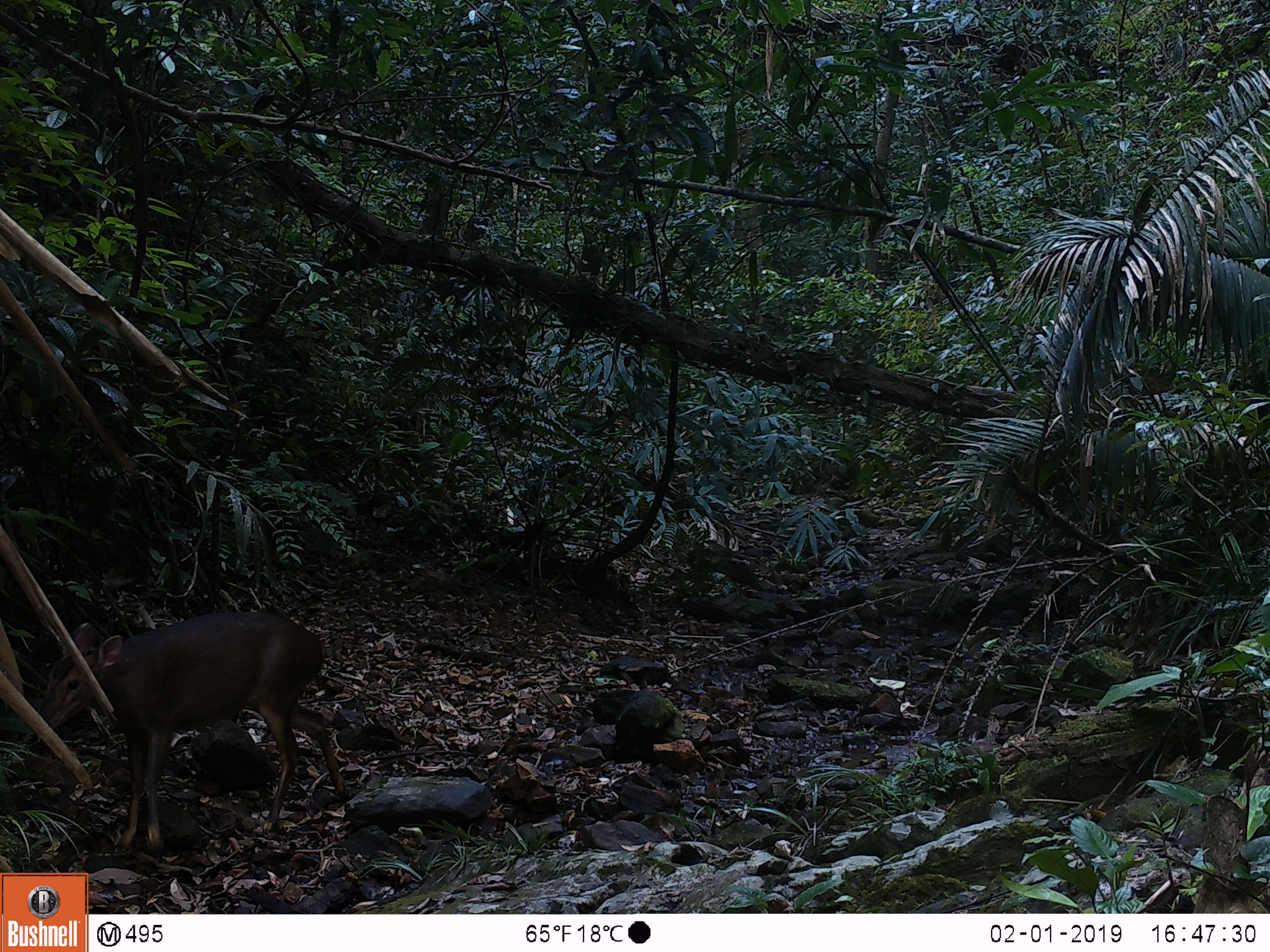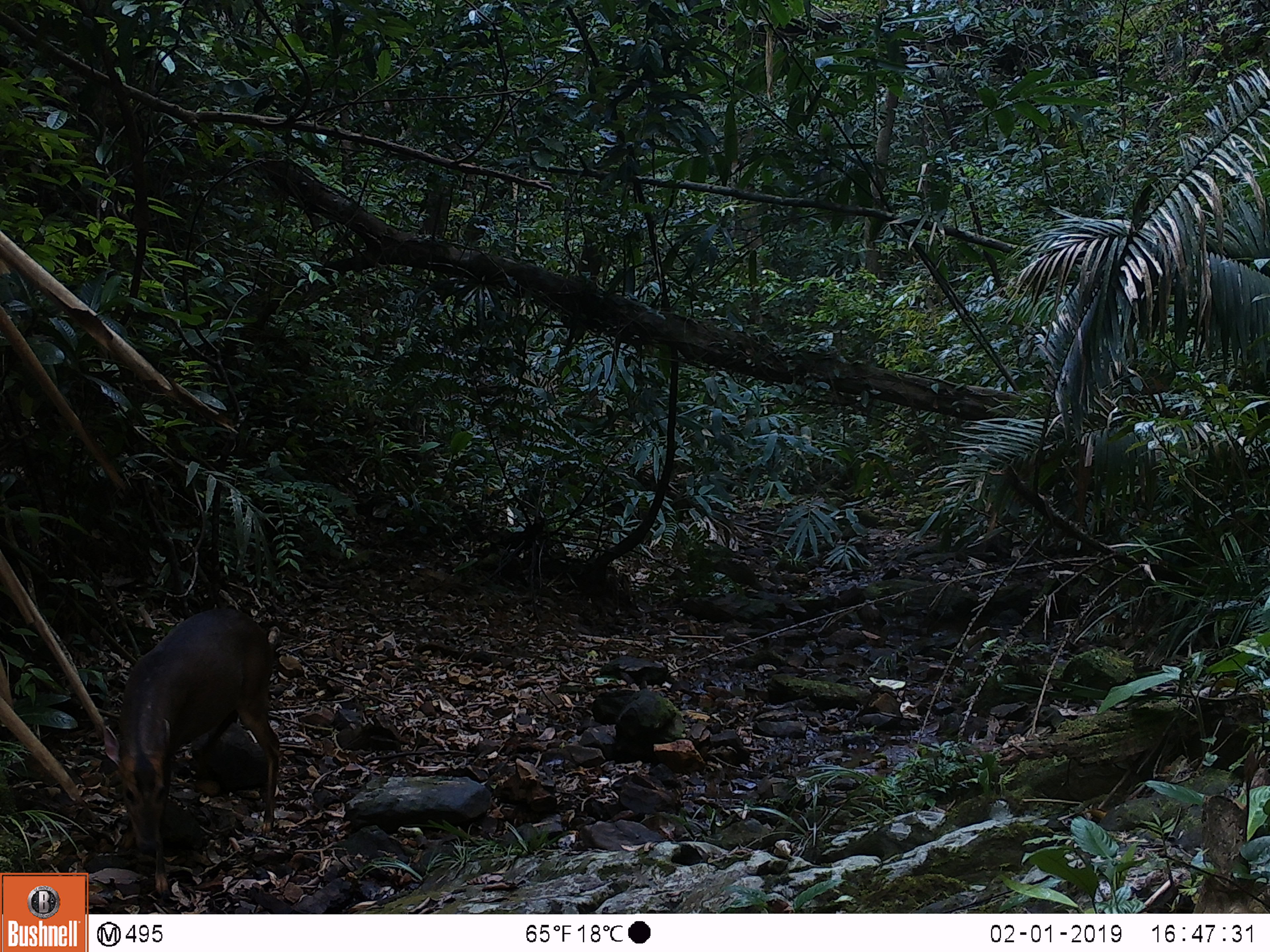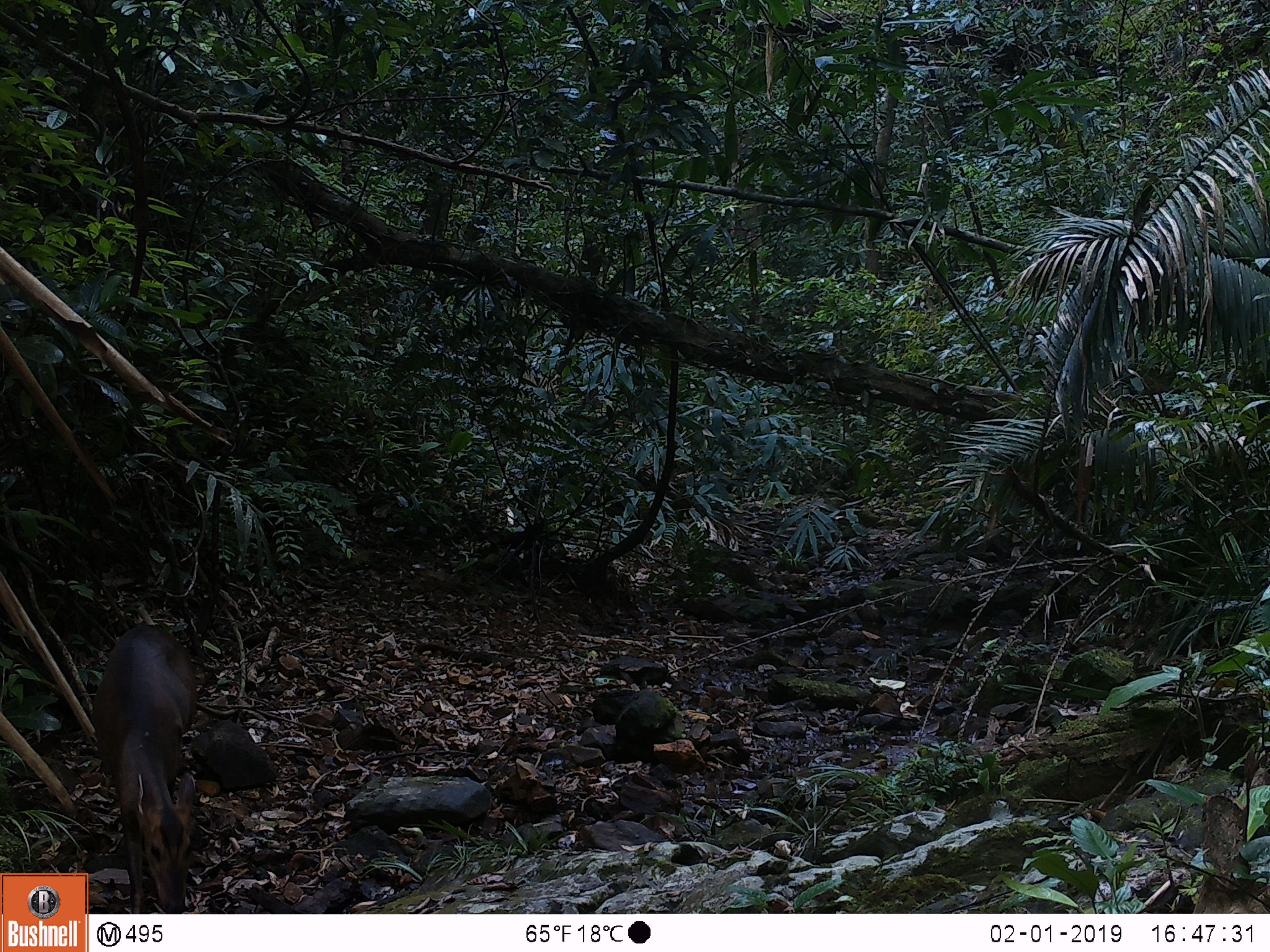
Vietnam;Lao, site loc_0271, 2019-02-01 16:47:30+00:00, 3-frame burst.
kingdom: Animalia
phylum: Chordata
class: Mammalia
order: Artiodactyla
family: Cervidae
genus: Muntiacus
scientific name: Muntiacus vuquangensis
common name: large-antlered muntjac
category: large antlered muntjac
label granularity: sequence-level